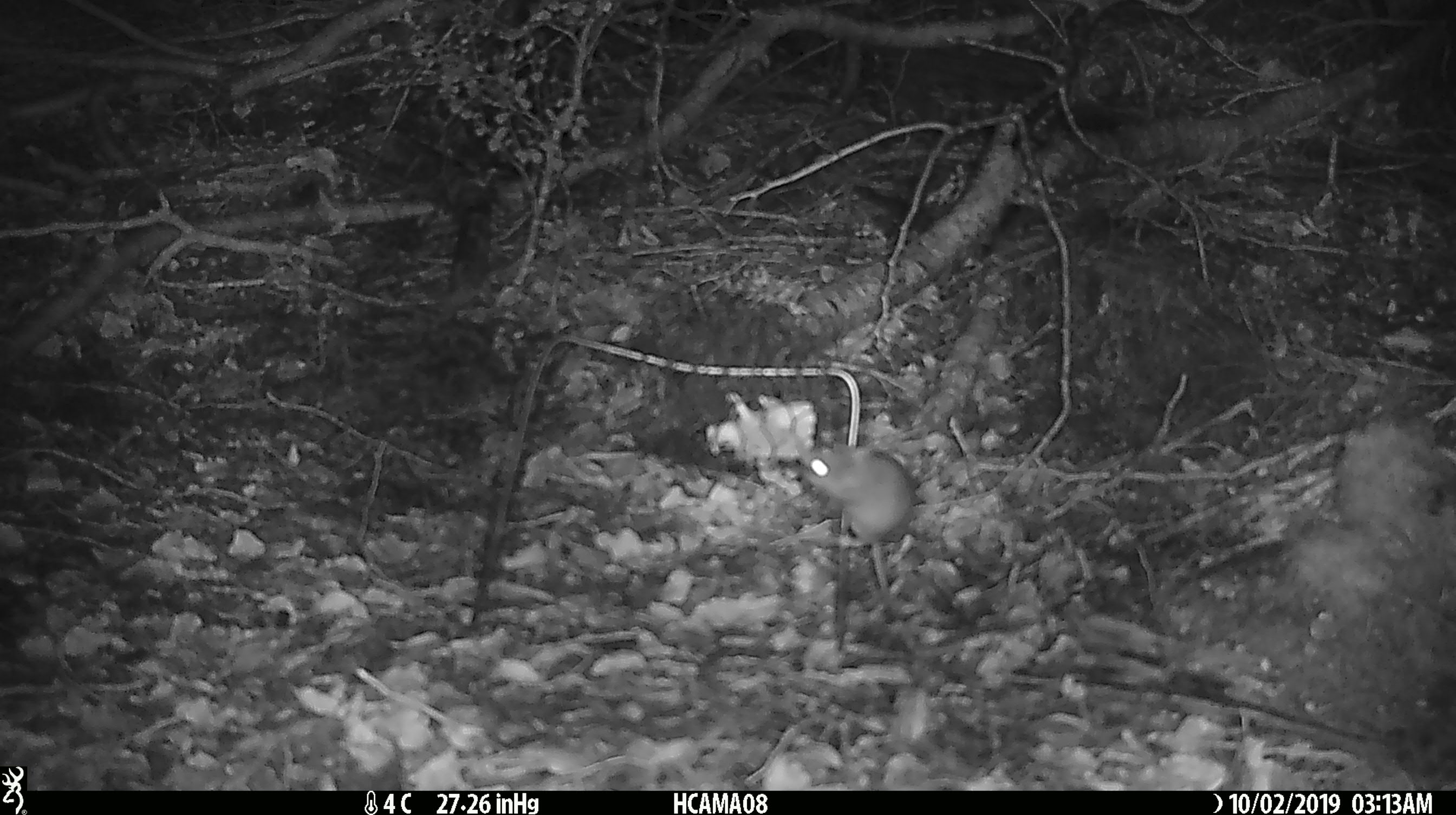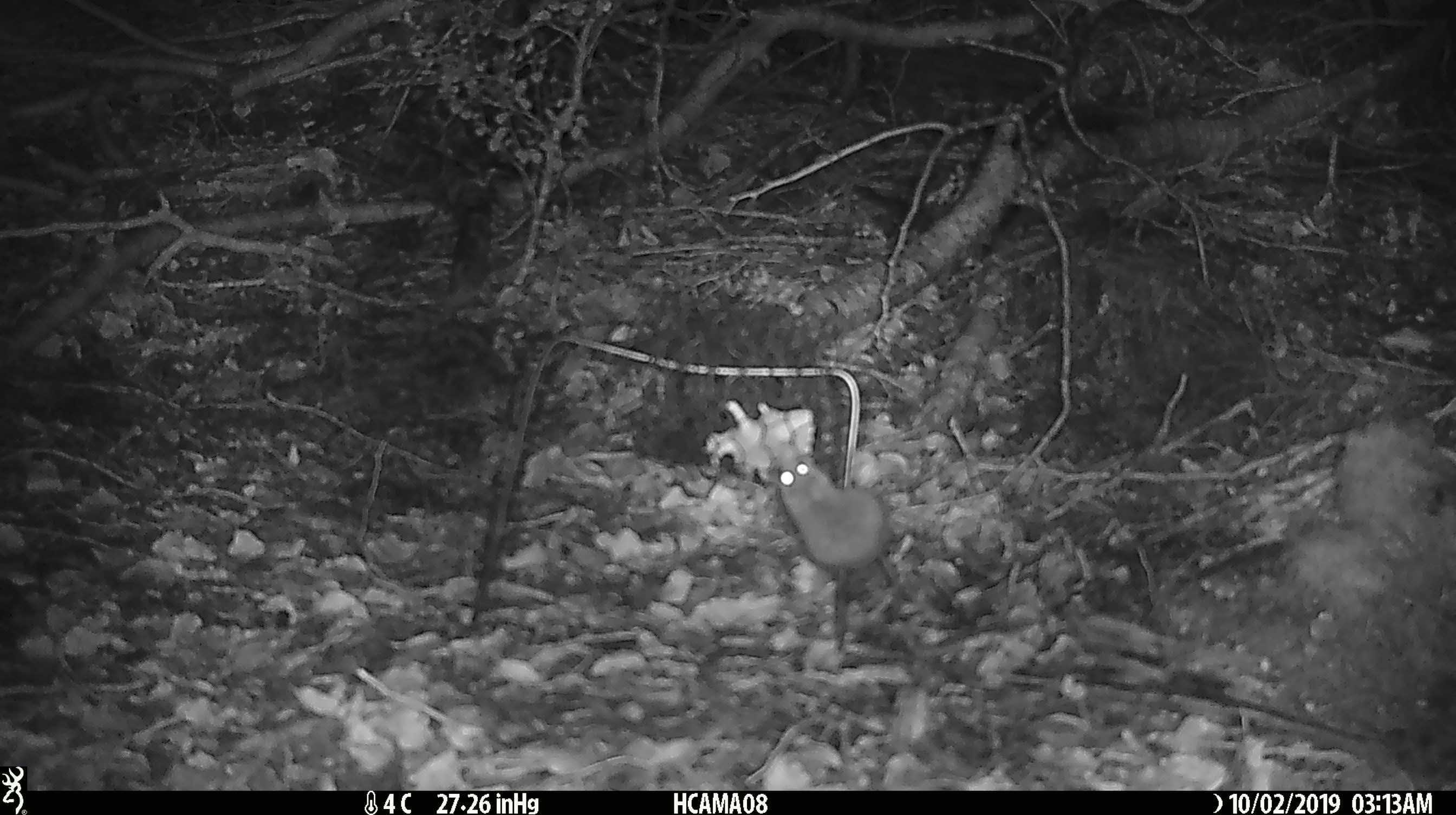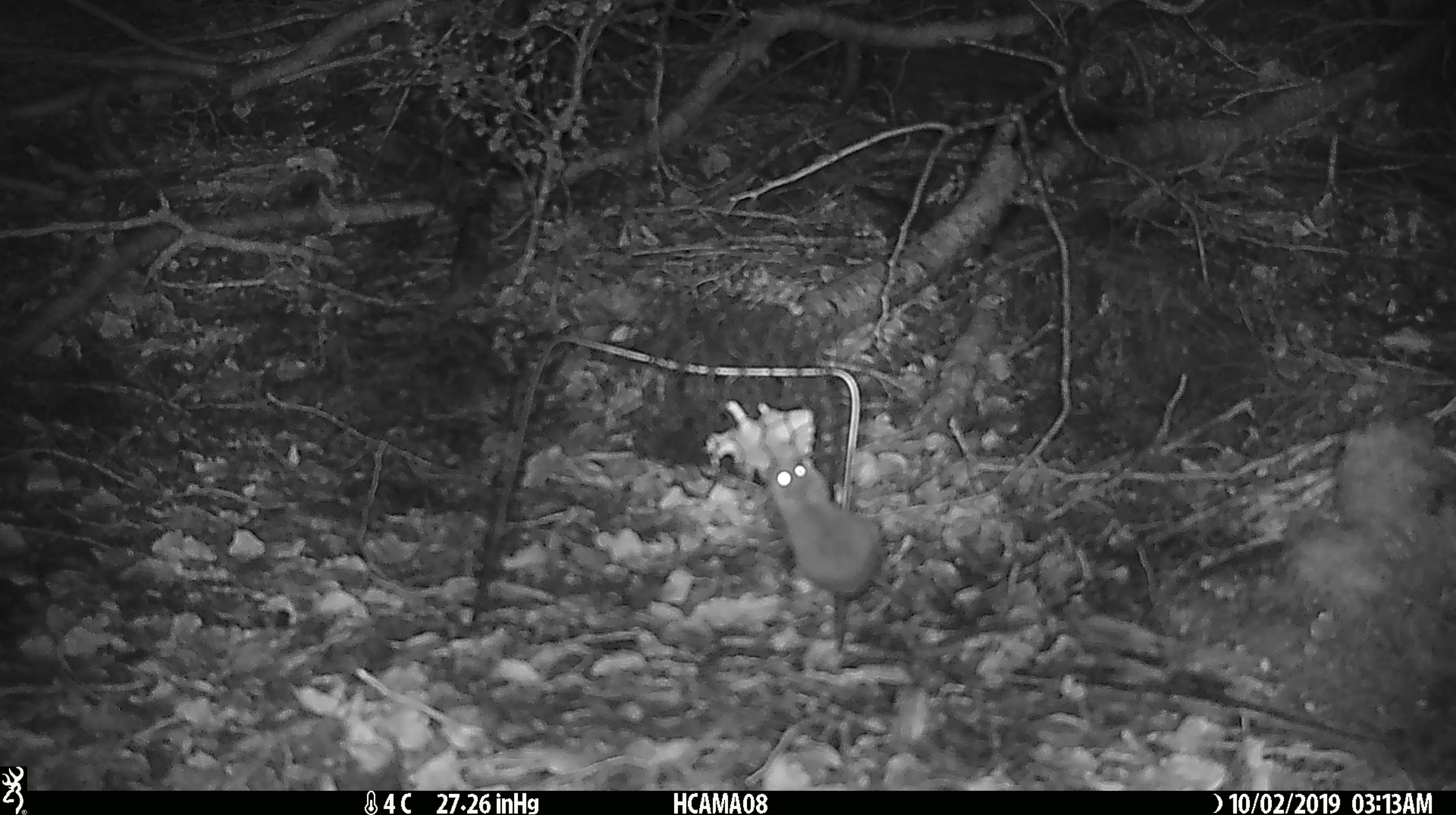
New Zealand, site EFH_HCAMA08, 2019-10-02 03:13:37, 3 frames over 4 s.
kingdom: Animalia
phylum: Chordata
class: Mammalia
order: Rodentia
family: Muridae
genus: Mus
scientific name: Mus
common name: mouse